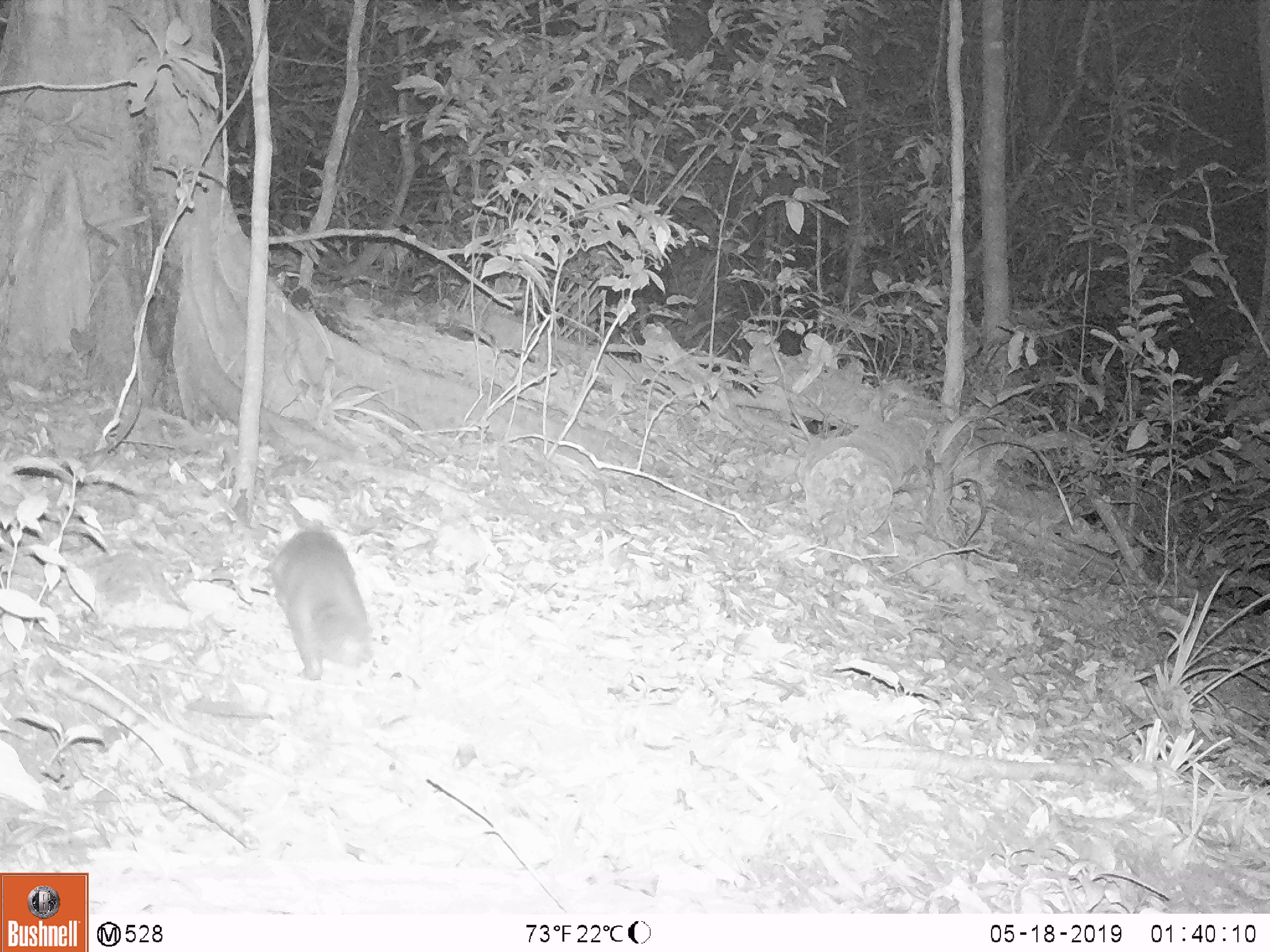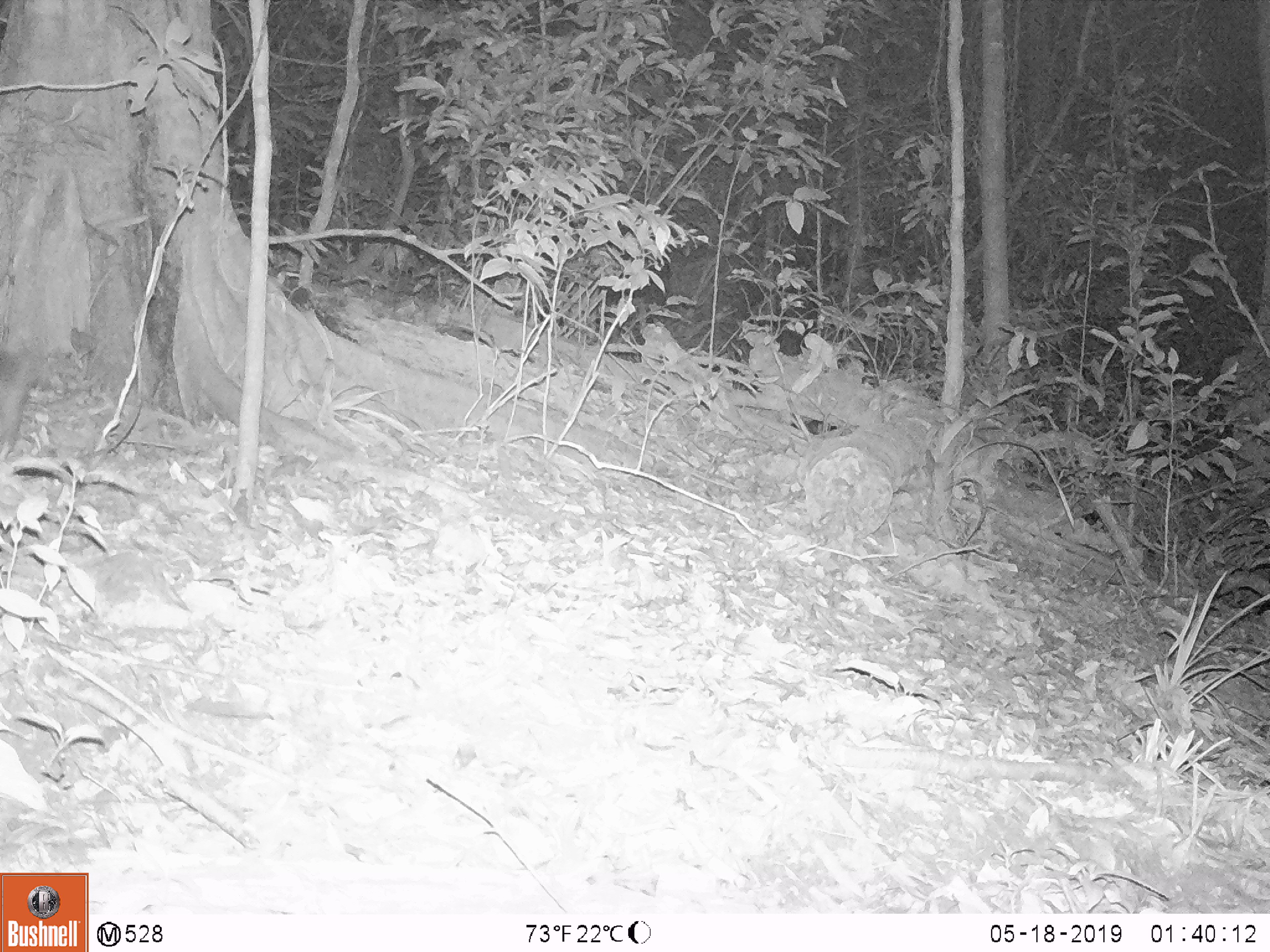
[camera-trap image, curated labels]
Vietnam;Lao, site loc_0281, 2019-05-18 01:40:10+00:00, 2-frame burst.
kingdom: Animalia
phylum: Chordata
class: Mammalia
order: Carnivora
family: Mustelidae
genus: Melogale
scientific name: Melogale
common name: ferret badger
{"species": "ferret badger (Melogale)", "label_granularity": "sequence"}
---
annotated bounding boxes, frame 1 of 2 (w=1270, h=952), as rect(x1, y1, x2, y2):
ferret badger: rect(266, 520, 373, 680)